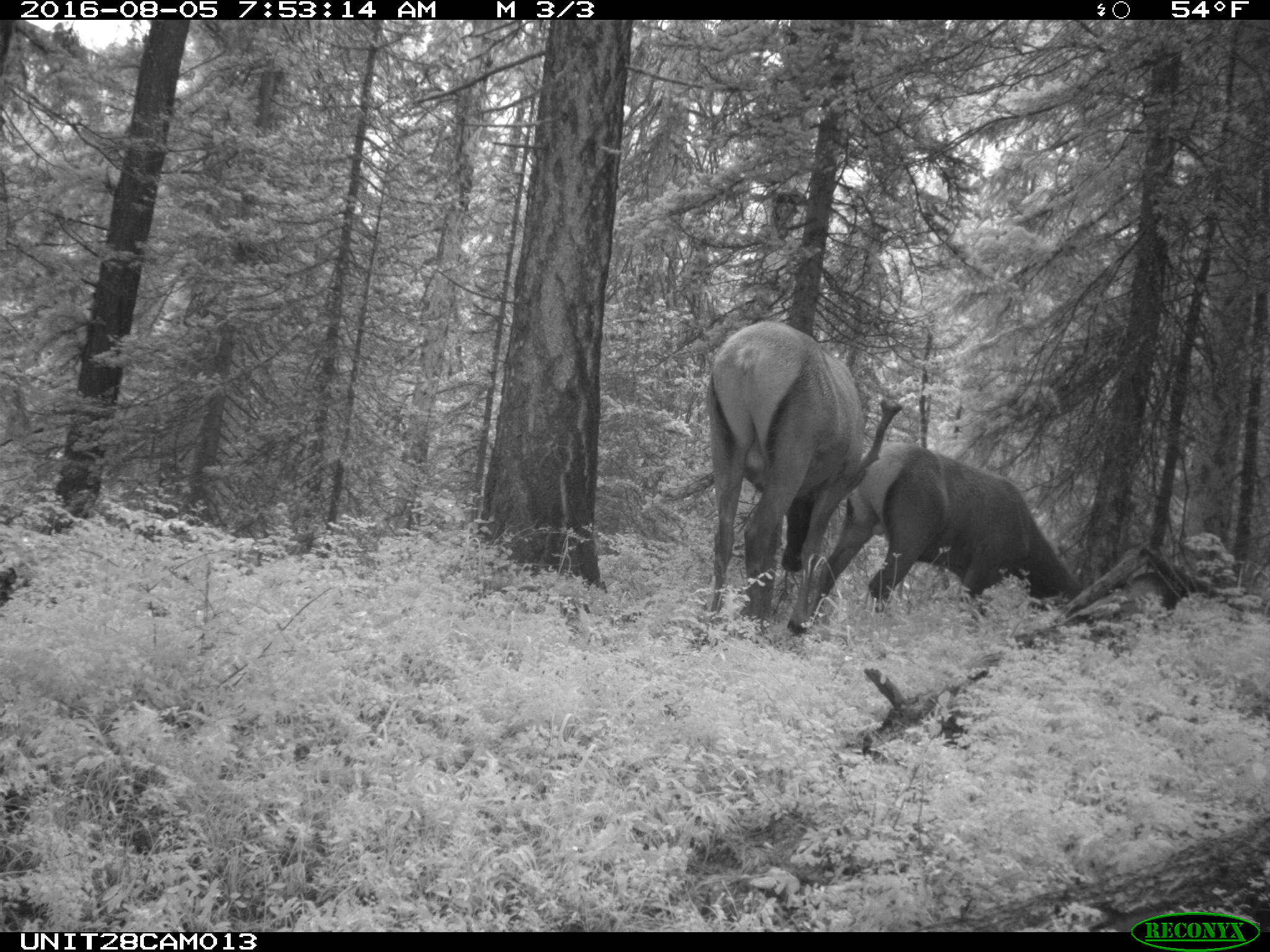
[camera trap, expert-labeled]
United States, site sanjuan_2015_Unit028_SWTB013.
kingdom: Animalia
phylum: Chordata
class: Mammalia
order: Artiodactyla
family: Cervidae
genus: Cervus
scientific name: Cervus elaphus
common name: red deer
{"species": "Cervus elaphus (red deer)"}